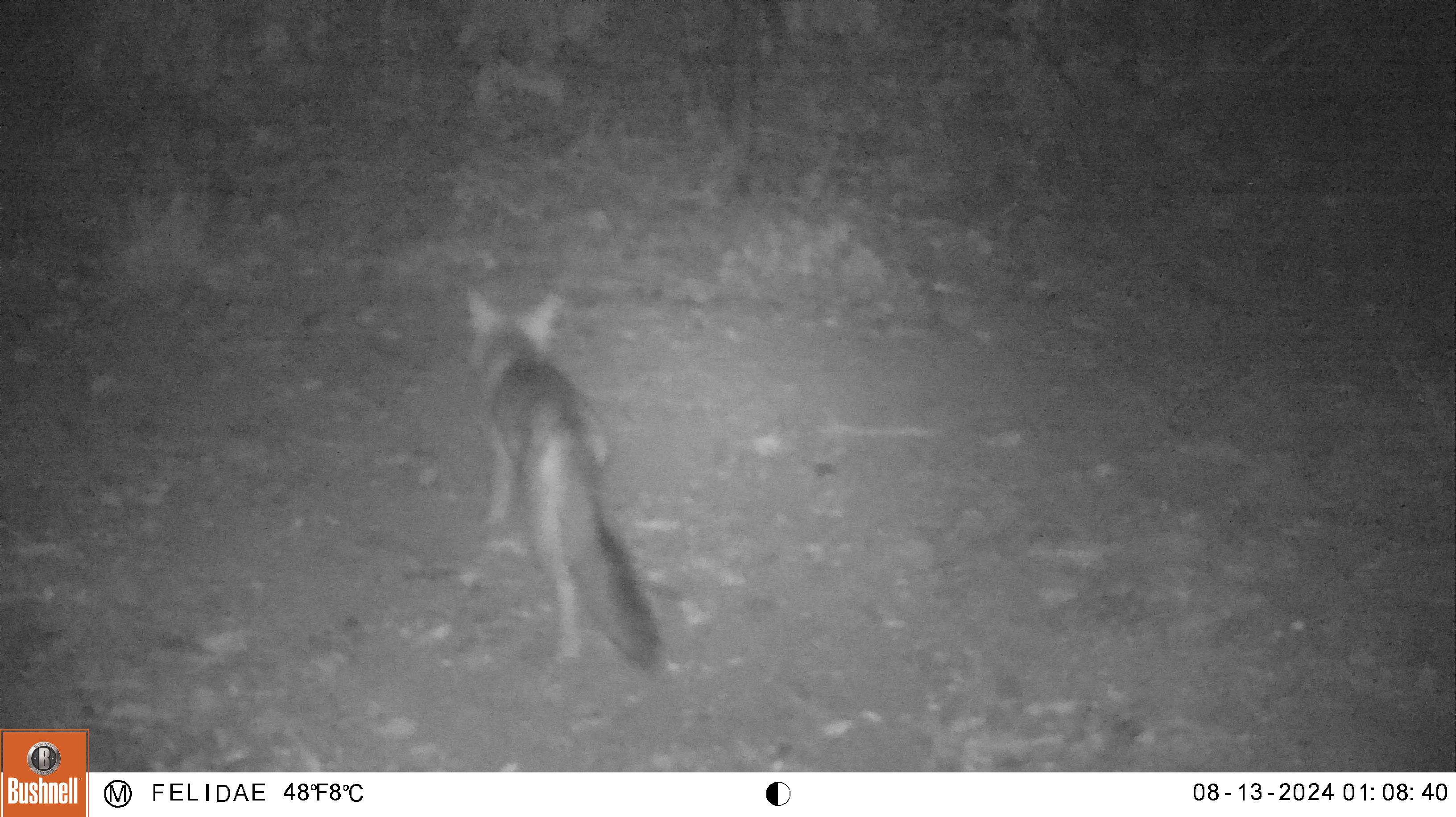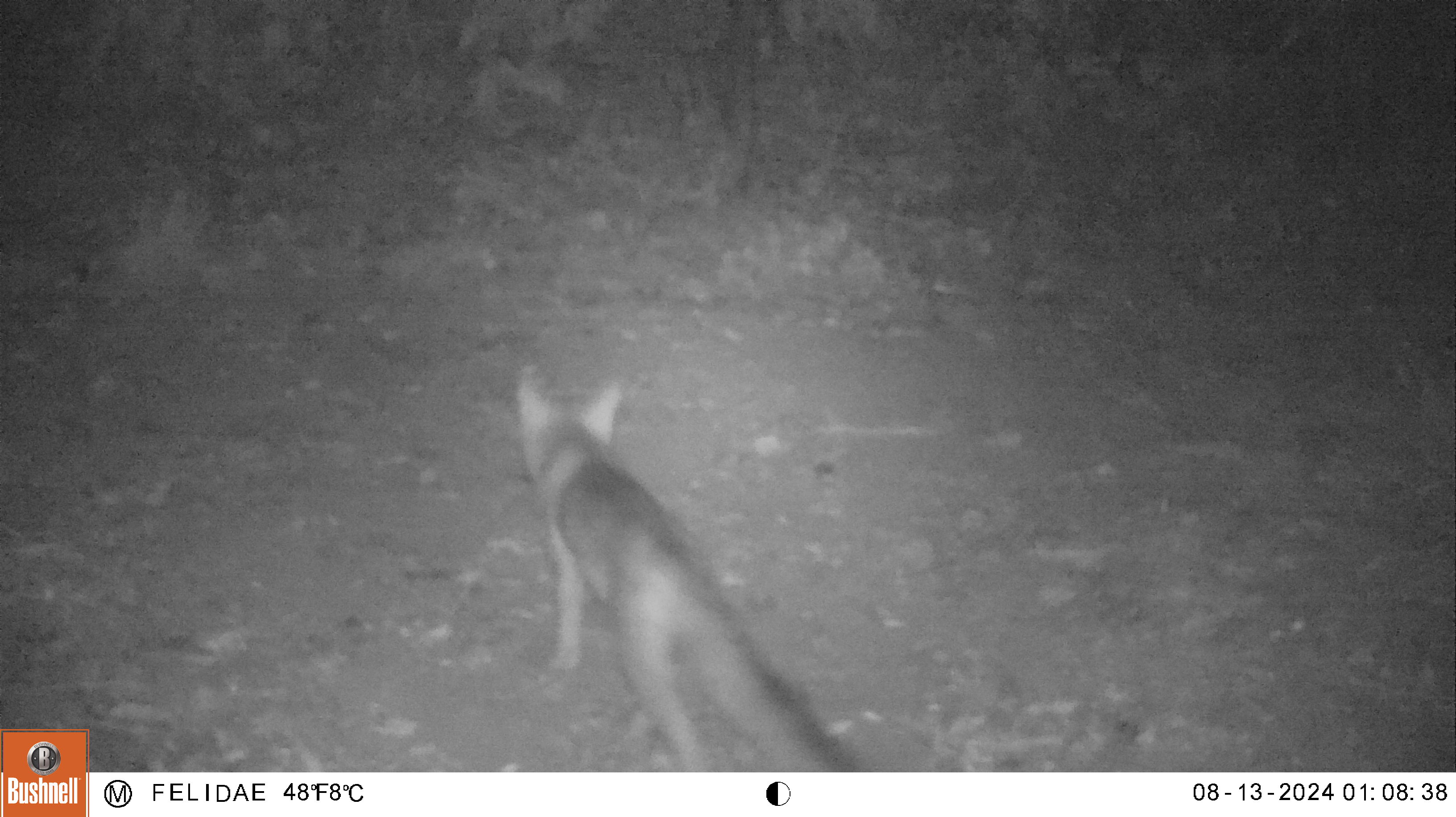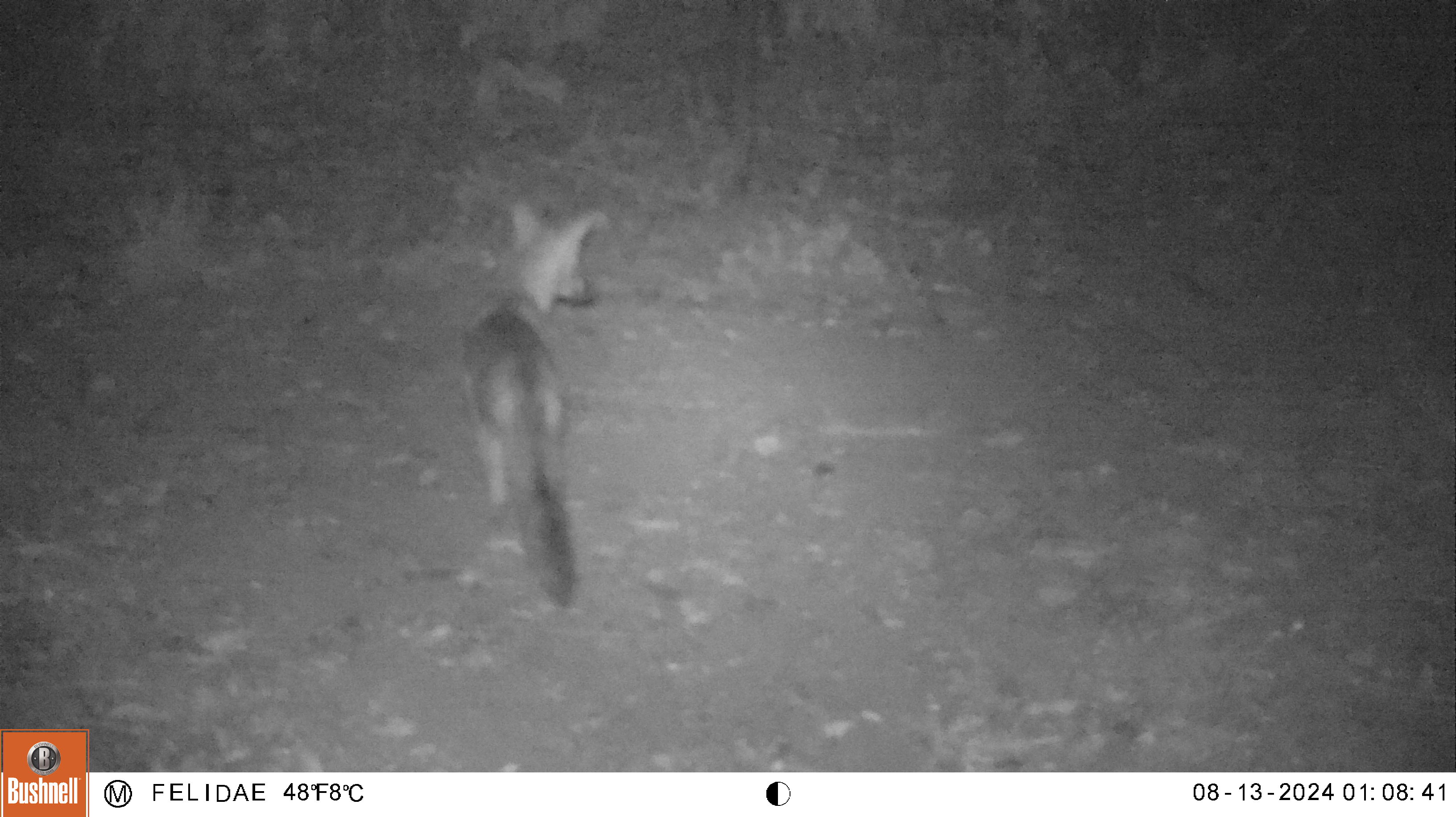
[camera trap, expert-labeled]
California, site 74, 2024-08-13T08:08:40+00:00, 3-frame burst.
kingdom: Animalia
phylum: Chordata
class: Mammalia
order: Carnivora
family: Canidae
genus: Urocyon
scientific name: Urocyon cinereoargenteus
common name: gray fox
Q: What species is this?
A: Gray fox (Urocyon cinereoargenteus).